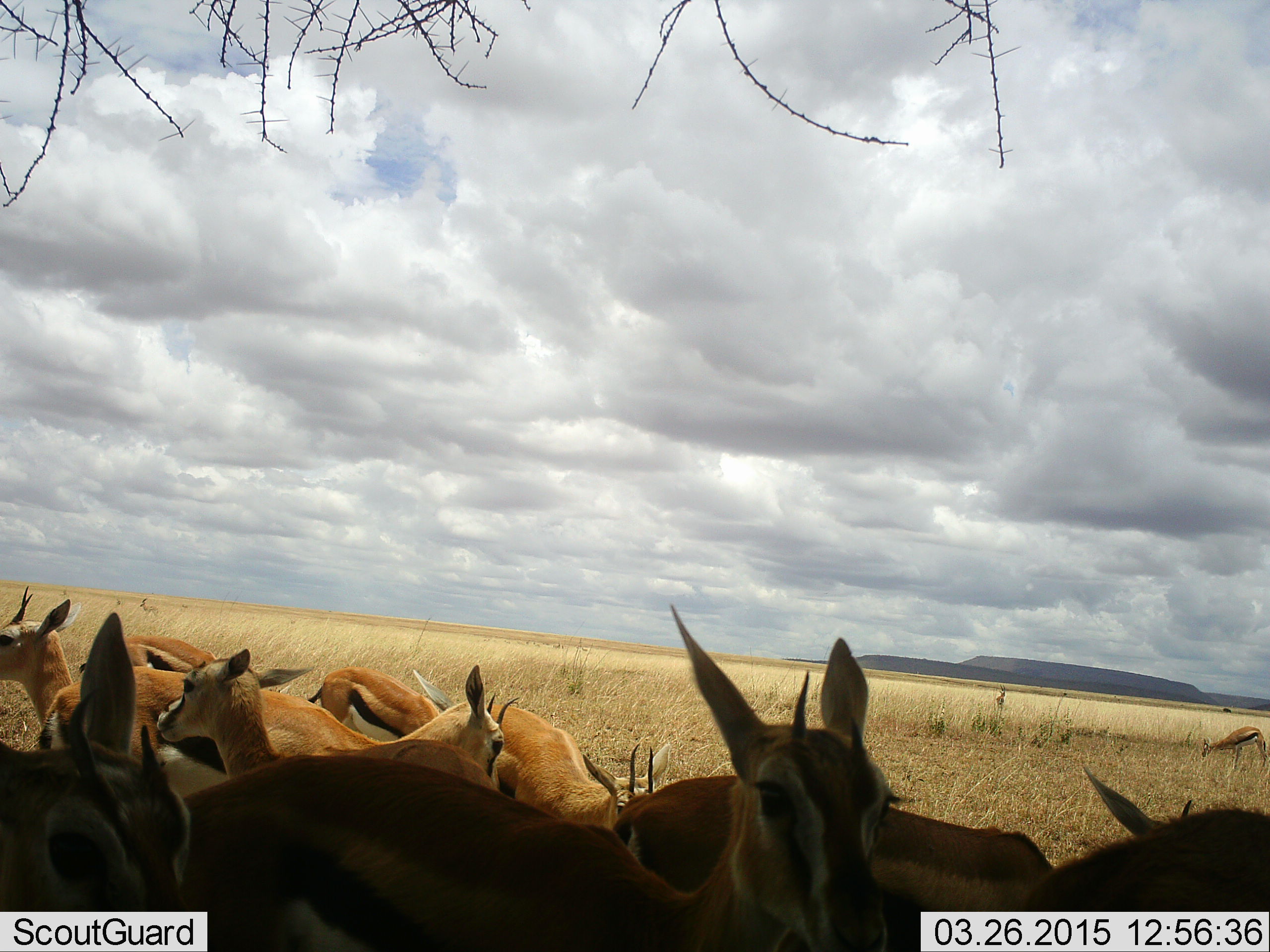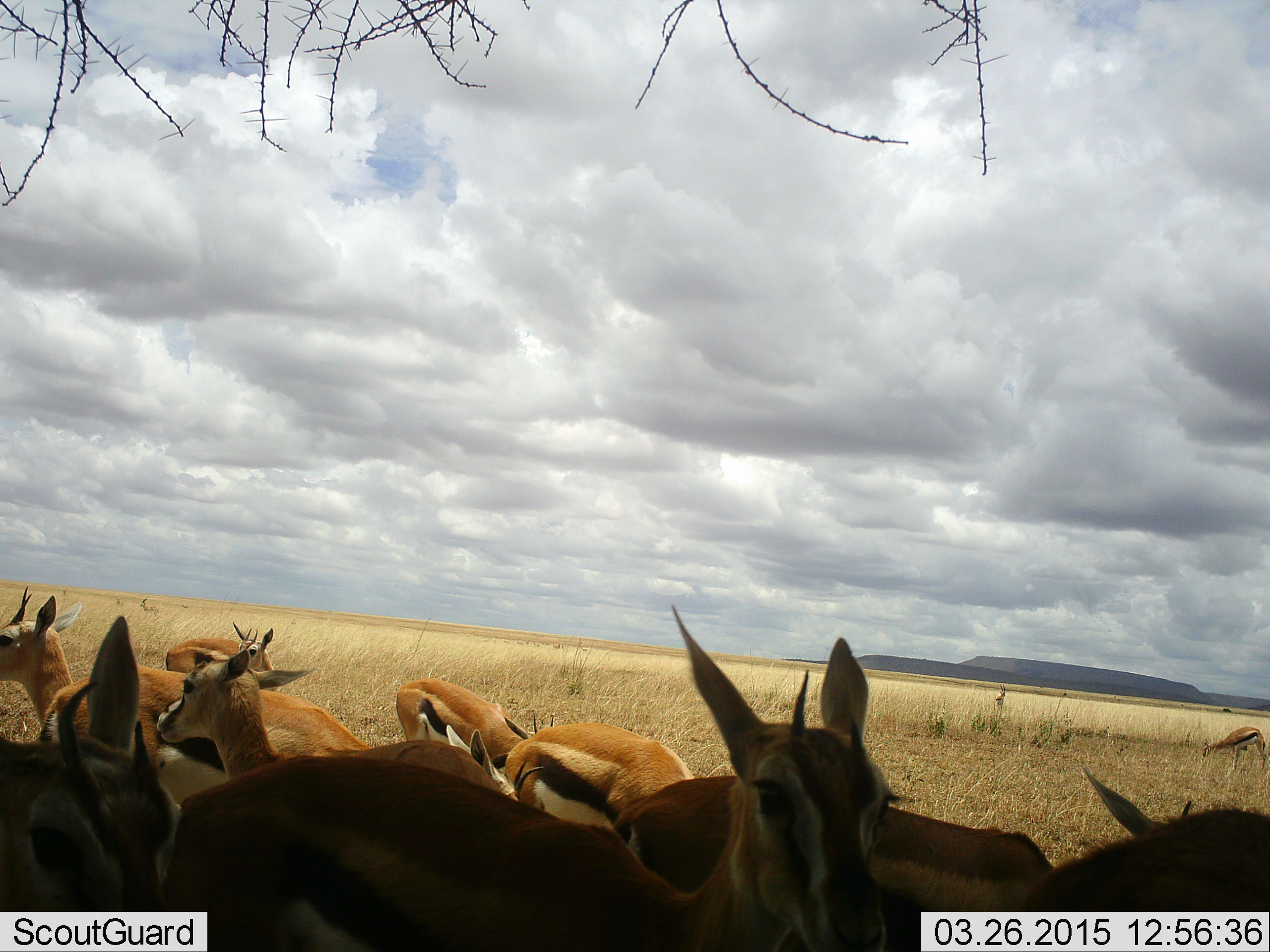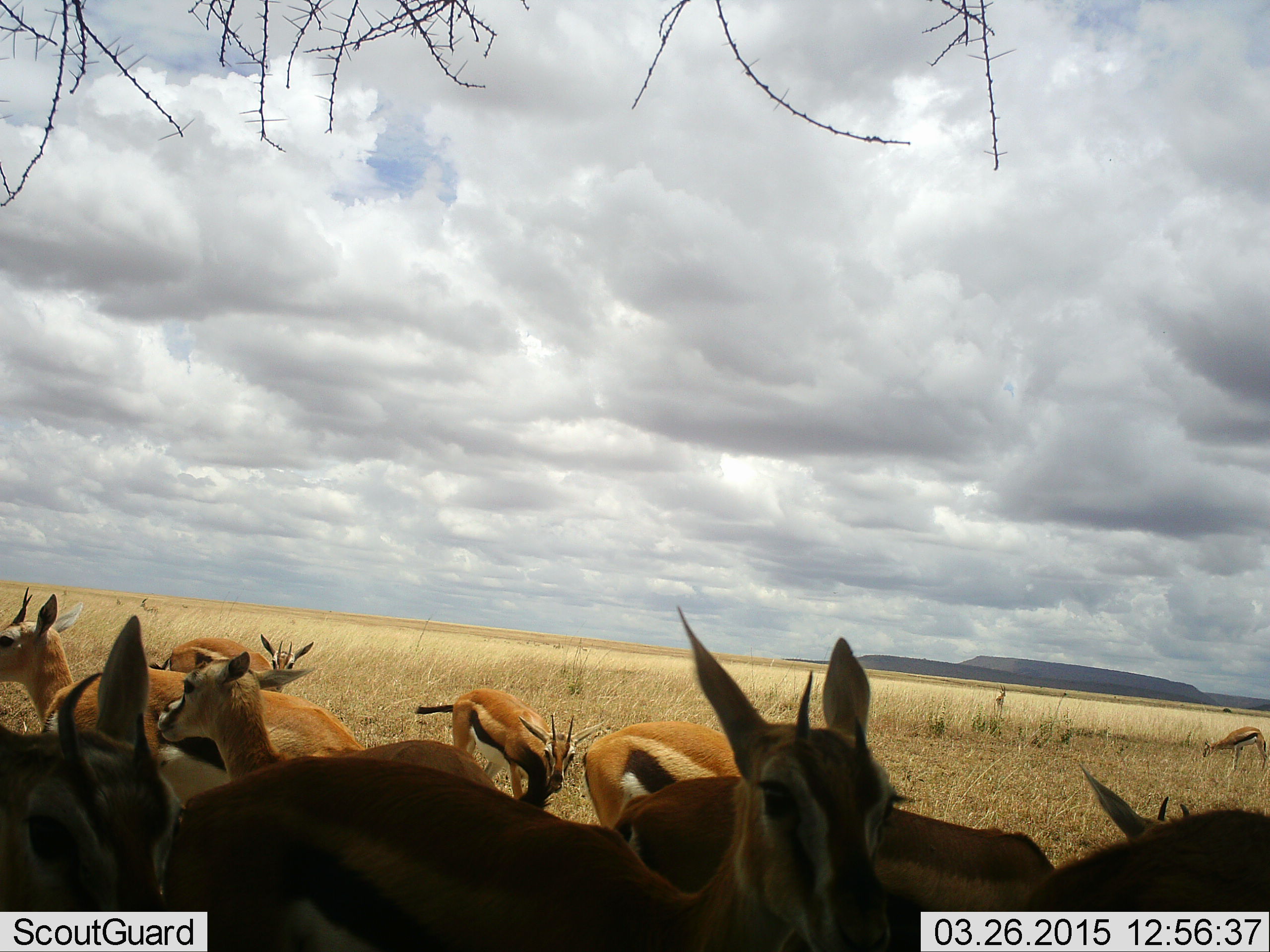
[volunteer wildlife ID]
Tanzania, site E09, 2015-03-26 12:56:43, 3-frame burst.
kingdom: Animalia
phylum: Chordata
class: Mammalia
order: Artiodactyla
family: Bovidae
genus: Eudorcas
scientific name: Eudorcas thomsonii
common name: thomson's gazelle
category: gazellethomsons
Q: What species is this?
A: Gazellethomsons (thomson's gazelle) (Eudorcas thomsonii).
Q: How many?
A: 11-50.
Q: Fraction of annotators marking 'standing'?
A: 90%.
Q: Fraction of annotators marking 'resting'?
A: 10%.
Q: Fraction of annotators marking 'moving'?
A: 40%.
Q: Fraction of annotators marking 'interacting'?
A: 10%.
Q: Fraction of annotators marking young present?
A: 10%.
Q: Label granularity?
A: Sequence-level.